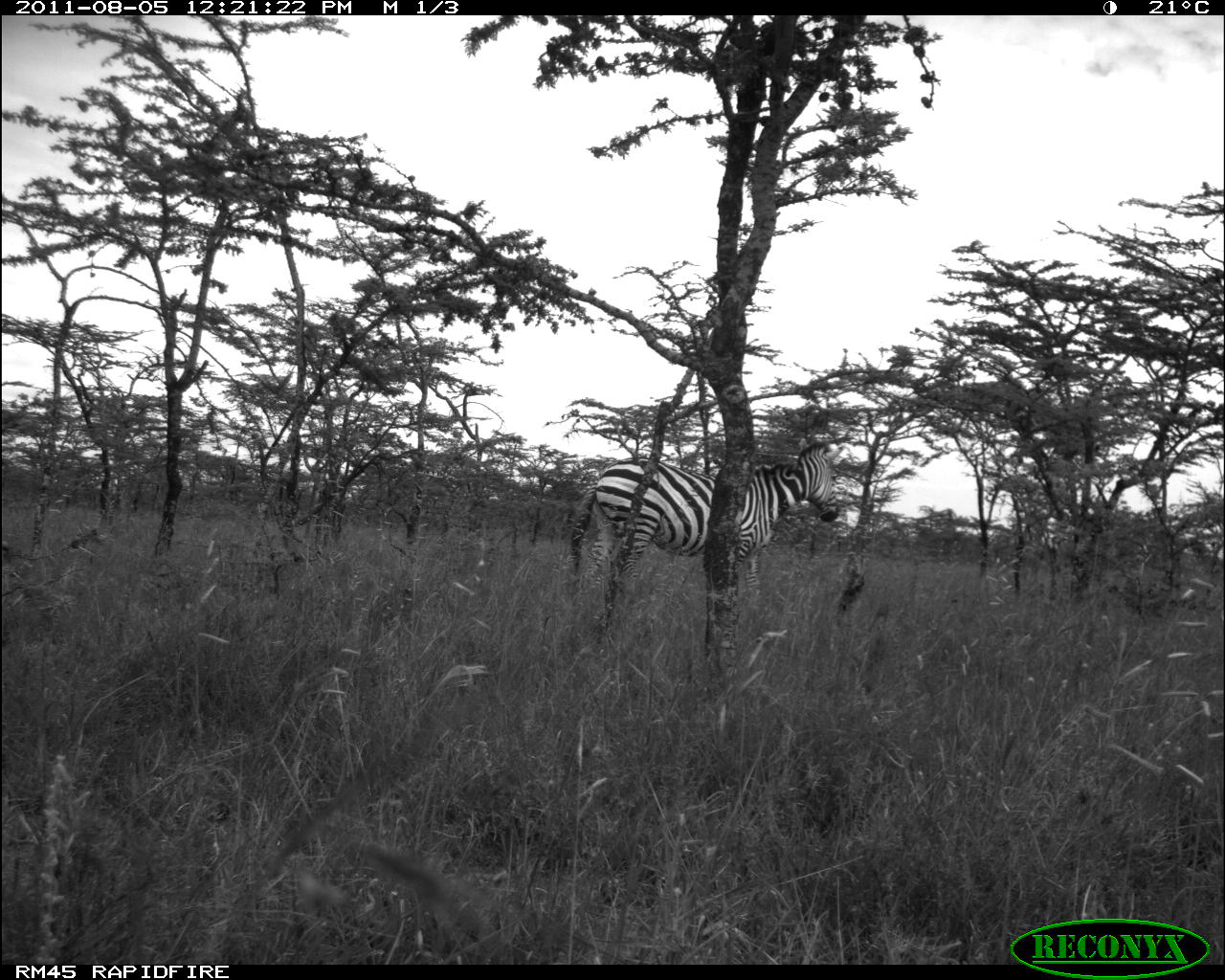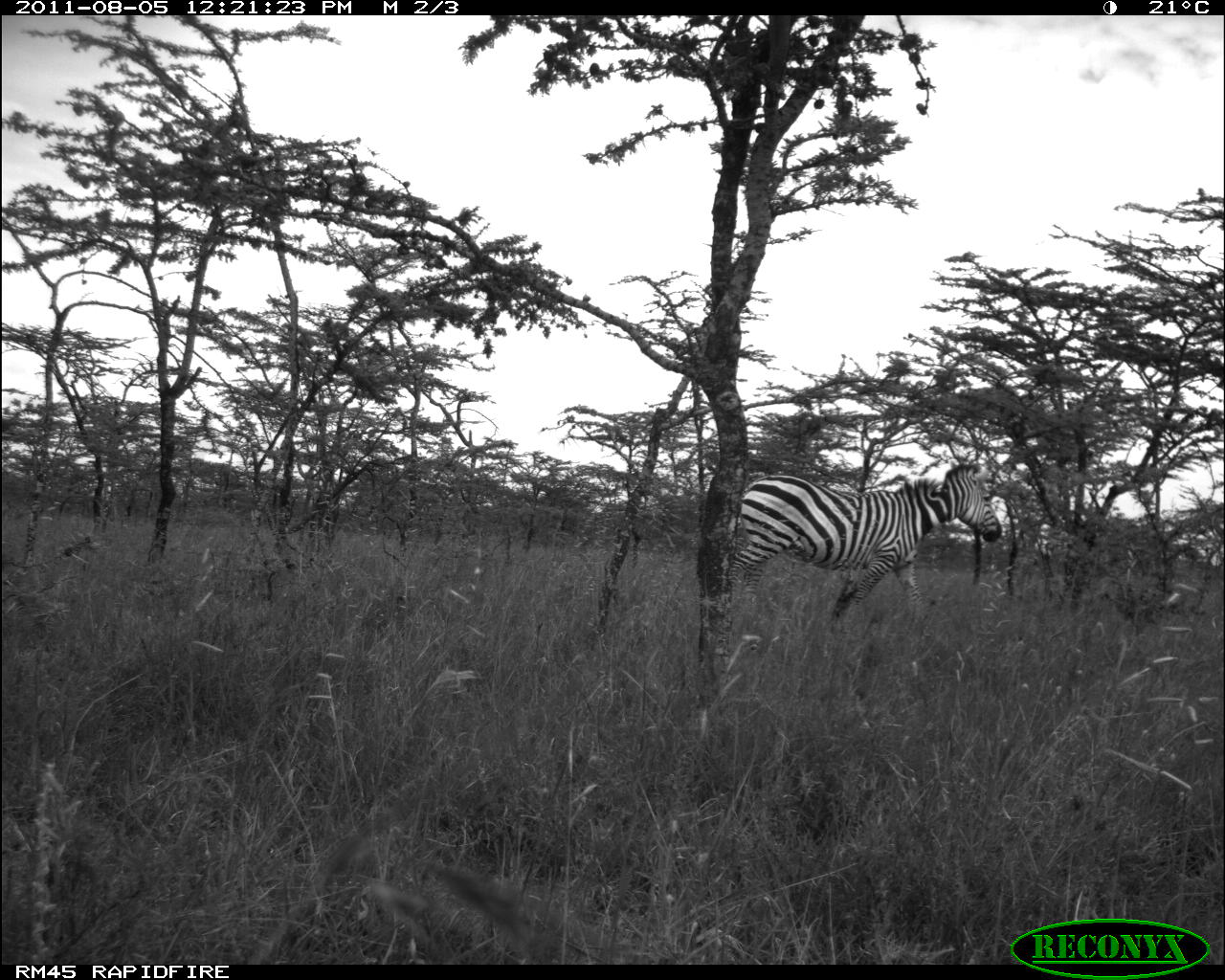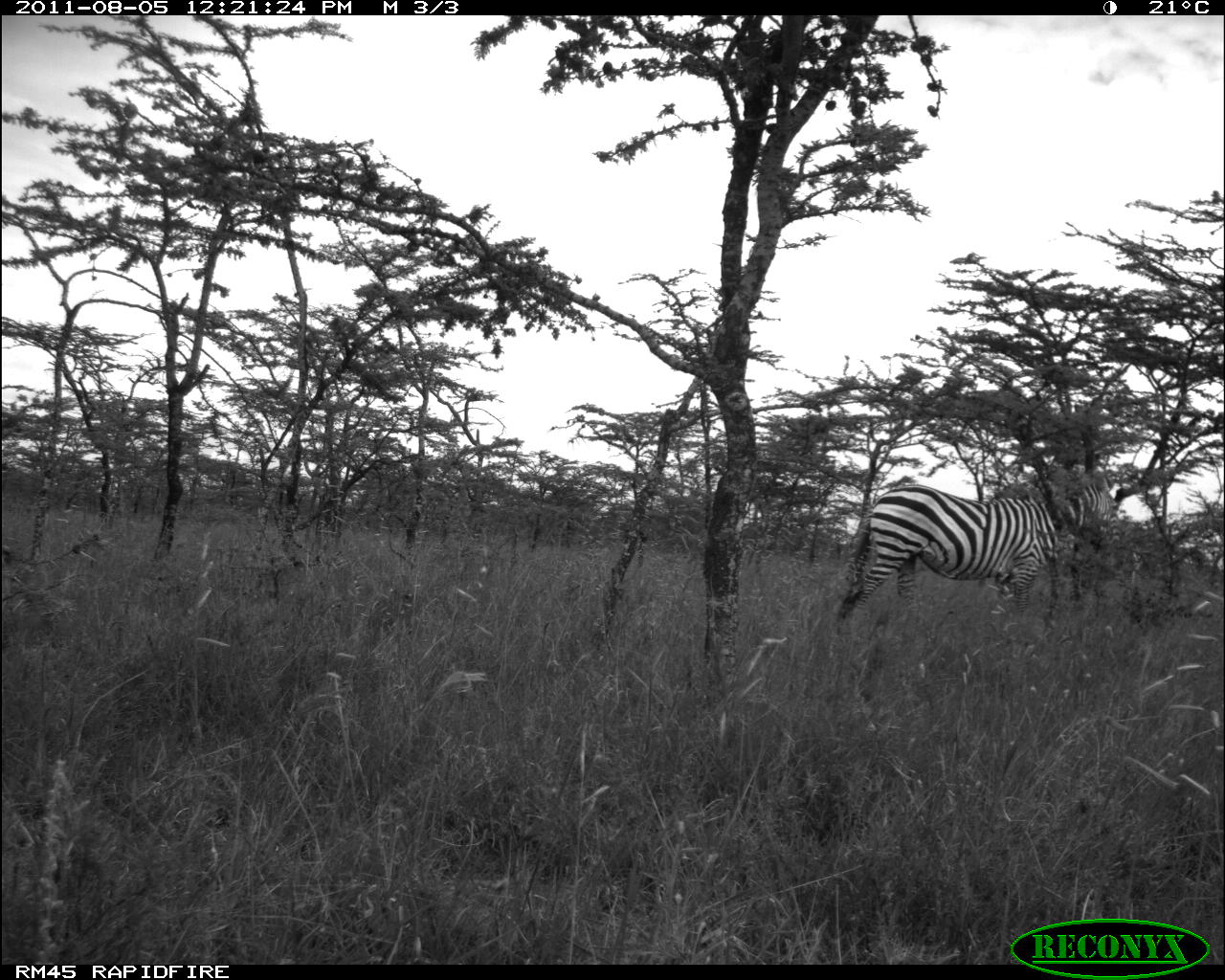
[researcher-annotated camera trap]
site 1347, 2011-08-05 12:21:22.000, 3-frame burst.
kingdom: Animalia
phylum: Chordata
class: Mammalia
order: Perissodactyla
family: Equidae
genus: Equus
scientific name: Equus quagga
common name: plains zebra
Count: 1.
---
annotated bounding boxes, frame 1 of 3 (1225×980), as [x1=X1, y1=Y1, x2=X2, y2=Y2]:
equus quagga: [x1=567, y1=440, x2=846, y2=611]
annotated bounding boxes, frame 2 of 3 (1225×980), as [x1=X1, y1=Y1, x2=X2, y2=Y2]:
equus quagga: [x1=725, y1=462, x2=1002, y2=634]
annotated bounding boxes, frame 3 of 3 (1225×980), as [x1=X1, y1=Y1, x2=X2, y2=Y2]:
equus quagga: [x1=838, y1=481, x2=1122, y2=619]